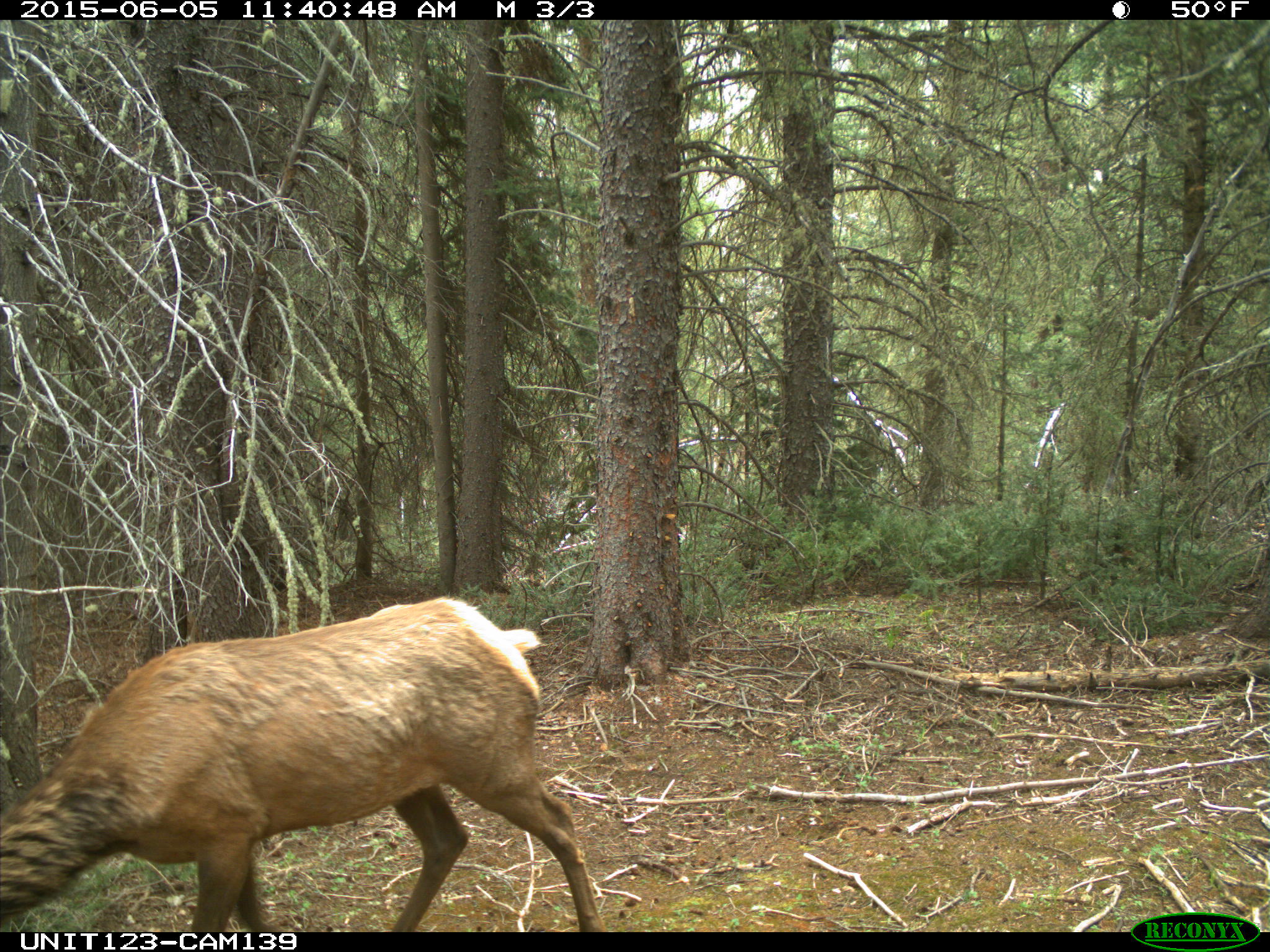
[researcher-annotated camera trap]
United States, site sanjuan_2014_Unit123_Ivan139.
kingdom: Animalia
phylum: Chordata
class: Mammalia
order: Artiodactyla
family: Cervidae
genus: Cervus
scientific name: Cervus elaphus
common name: red deer